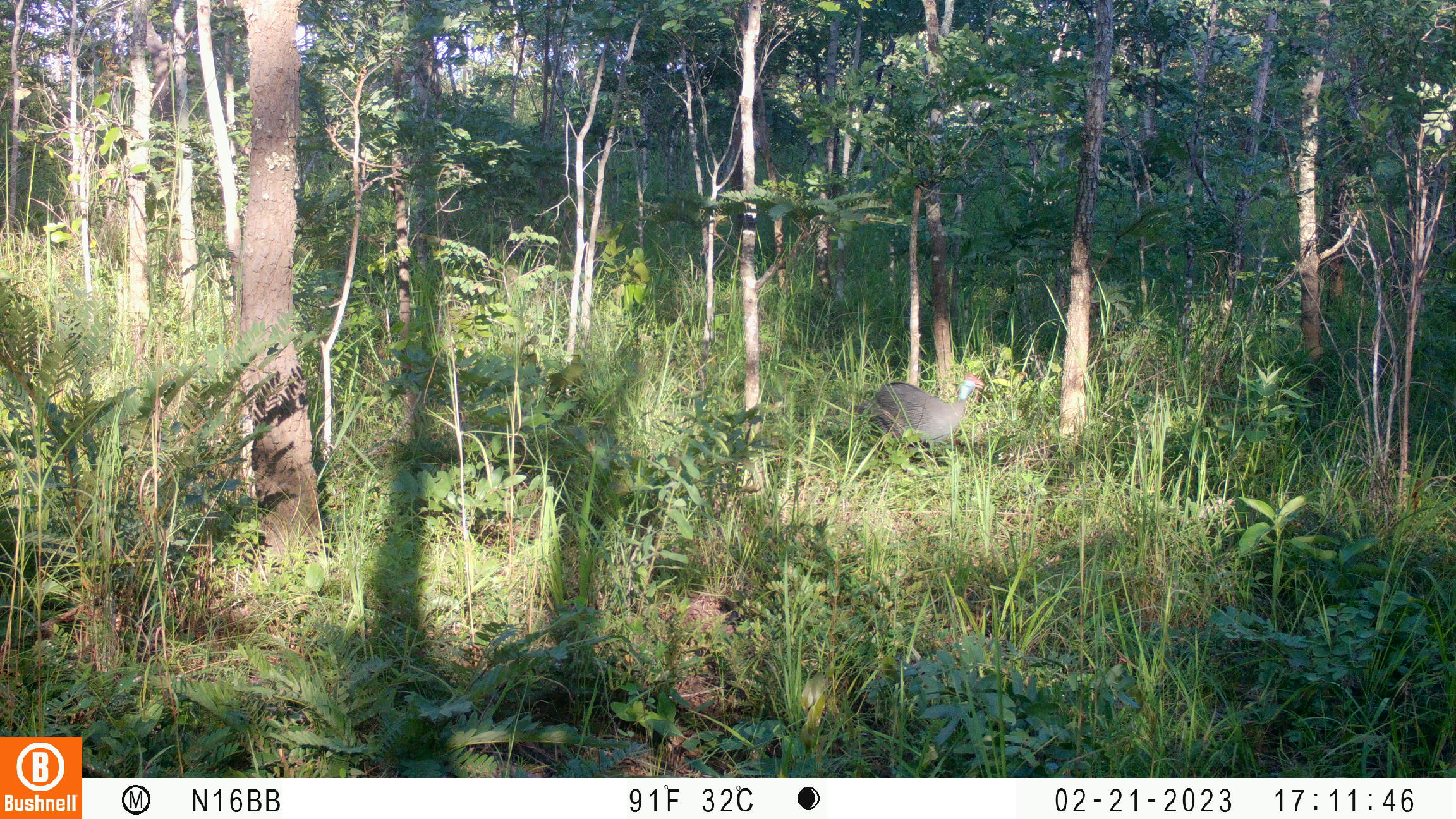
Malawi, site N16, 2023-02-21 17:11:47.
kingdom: Animalia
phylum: Chordata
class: Aves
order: Galliformes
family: Numididae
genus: Numida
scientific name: Numida meleagris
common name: helmeted guineafowl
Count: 1.